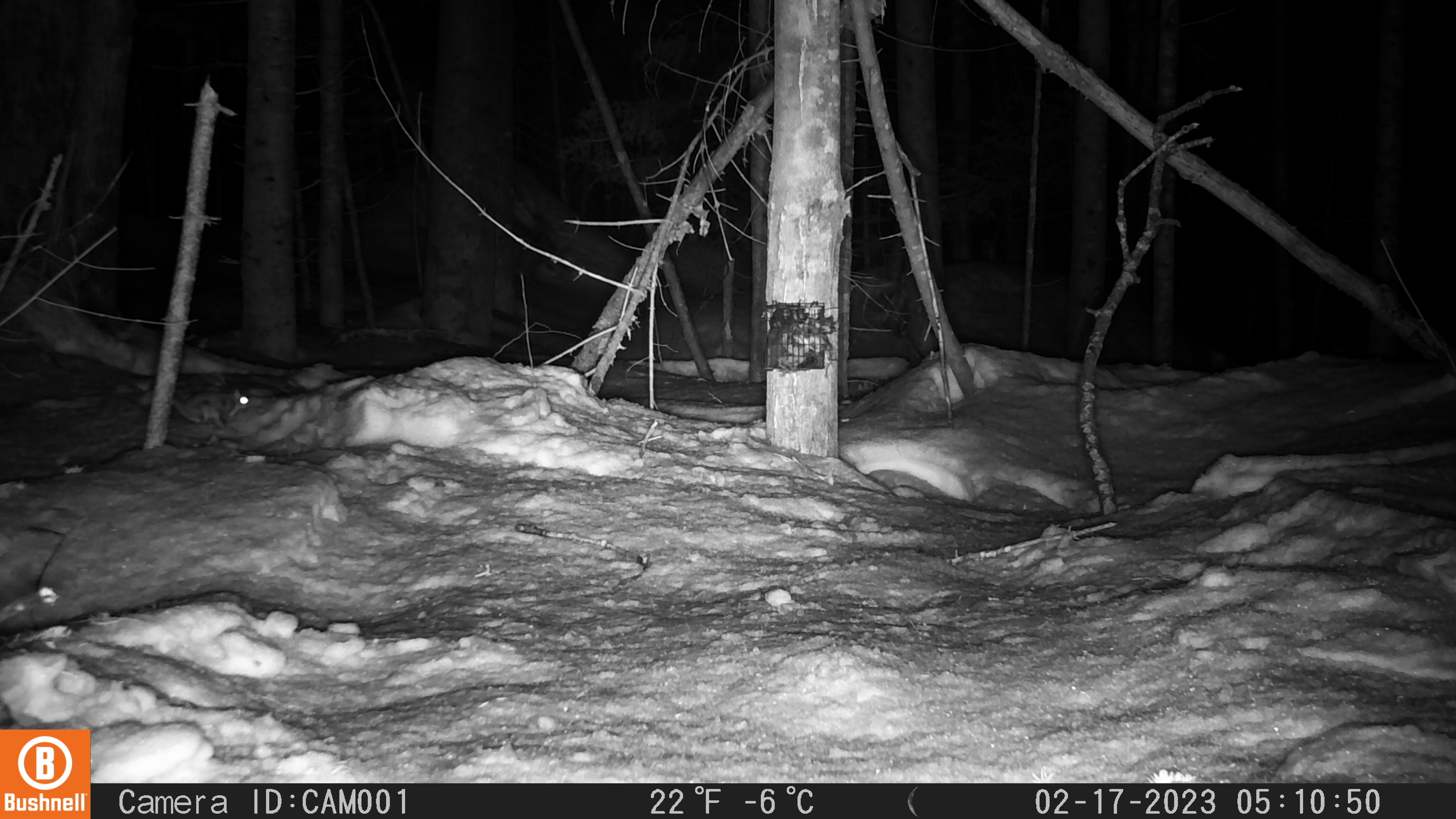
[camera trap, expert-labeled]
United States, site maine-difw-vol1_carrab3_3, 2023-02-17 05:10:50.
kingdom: Animalia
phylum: Chordata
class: Mammalia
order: Rodentia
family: Sciuridae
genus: Glaucomys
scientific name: Glaucomys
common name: flying squirrel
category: flying squirrel sp.